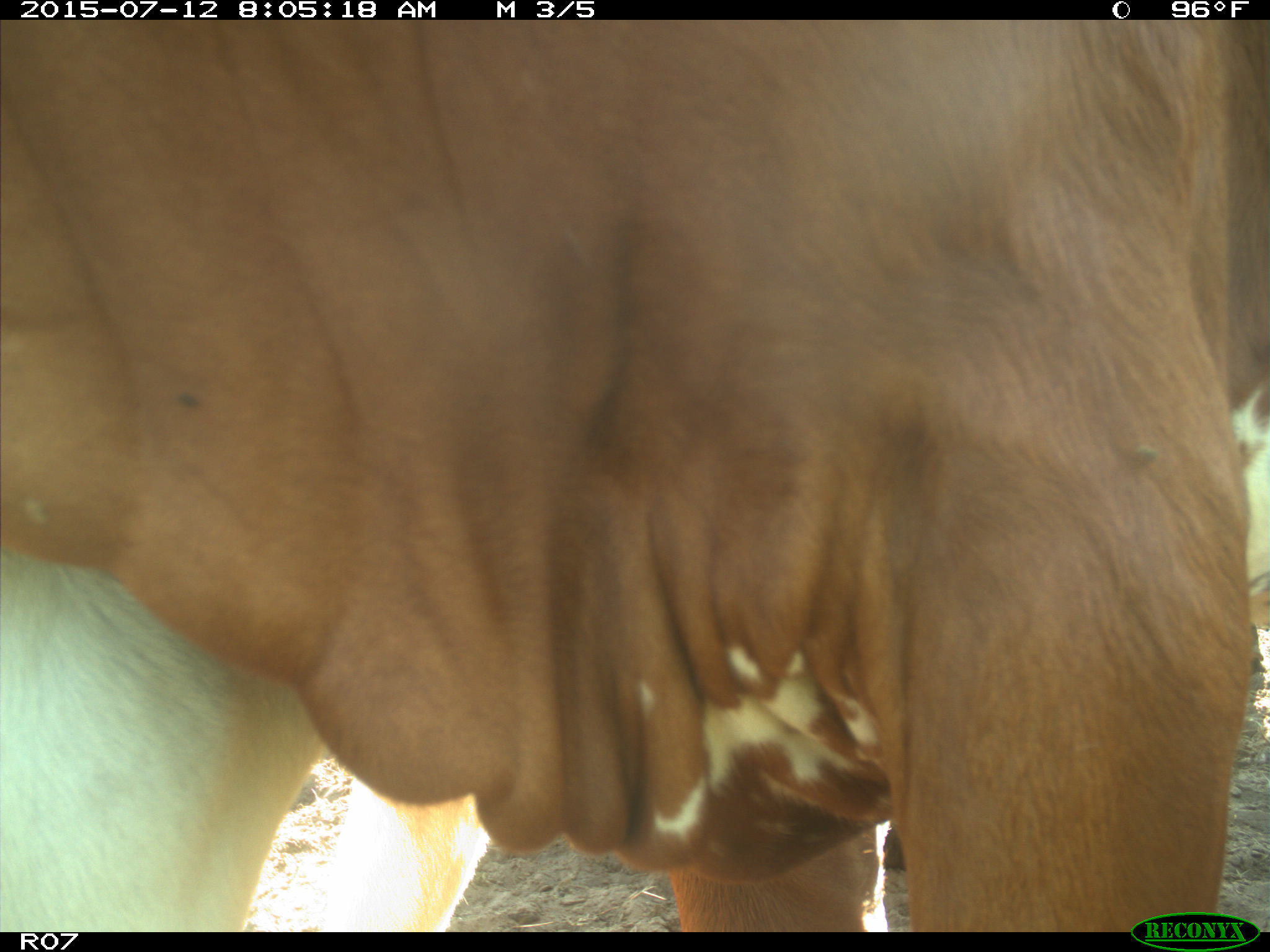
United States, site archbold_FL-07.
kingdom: Animalia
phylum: Chordata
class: Mammalia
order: Artiodactyla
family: Bovidae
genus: Bos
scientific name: Bos taurus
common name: domestic cow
Bos taurus (domestic cow).